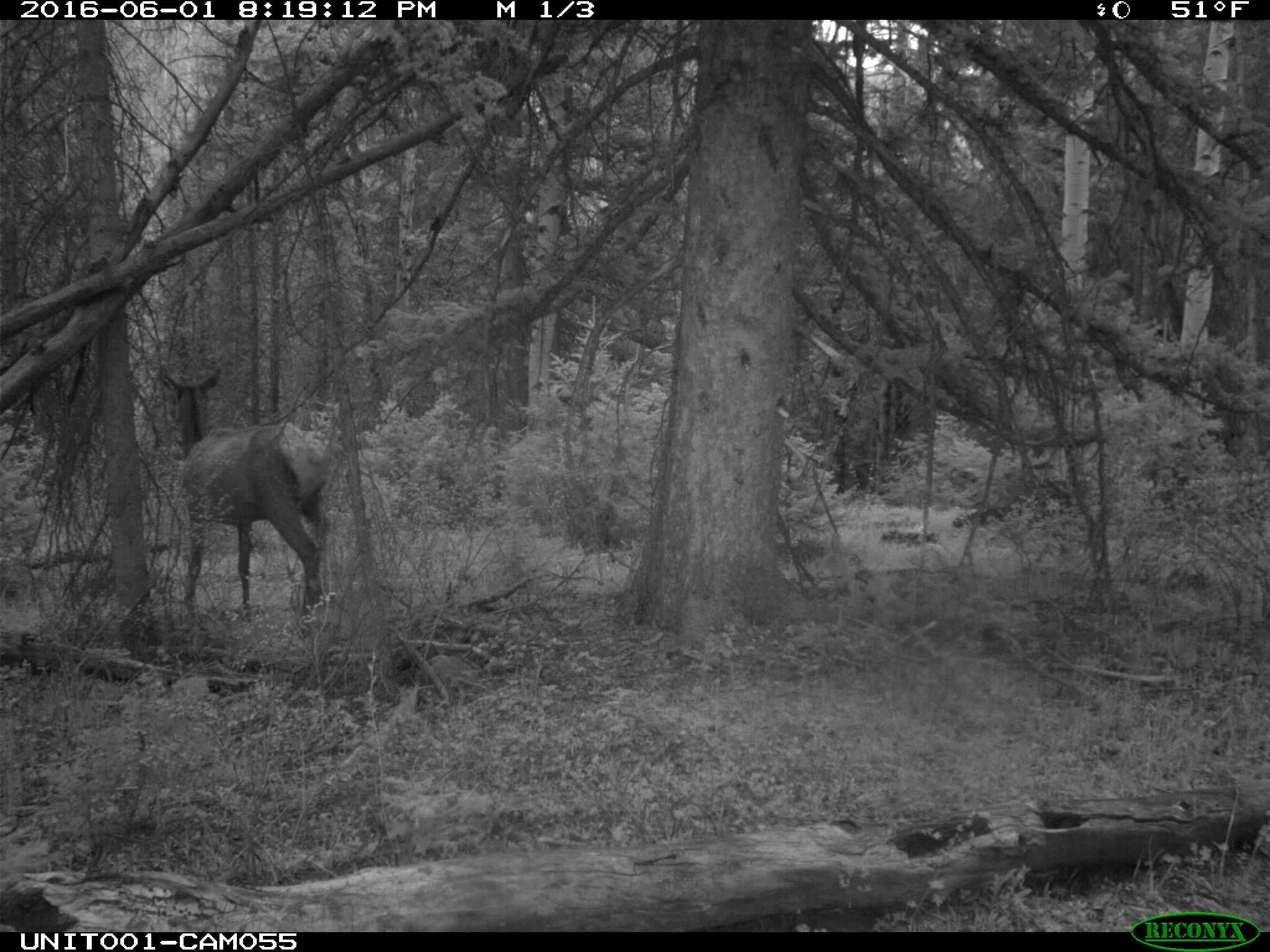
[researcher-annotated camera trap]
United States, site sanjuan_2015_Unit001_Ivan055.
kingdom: Animalia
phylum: Chordata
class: Mammalia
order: Artiodactyla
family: Cervidae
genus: Cervus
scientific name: Cervus elaphus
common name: red deer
Cervus elaphus (red deer).